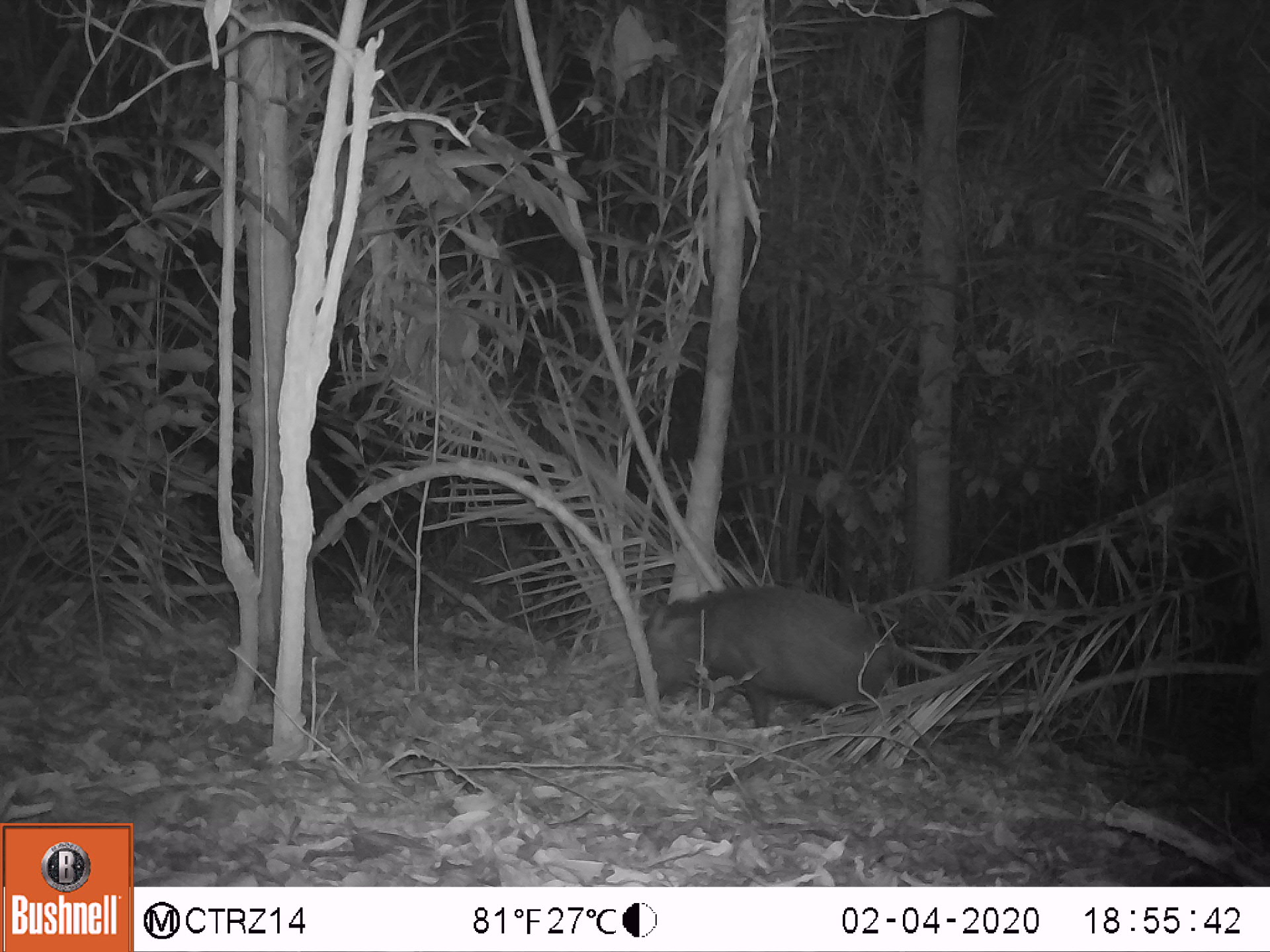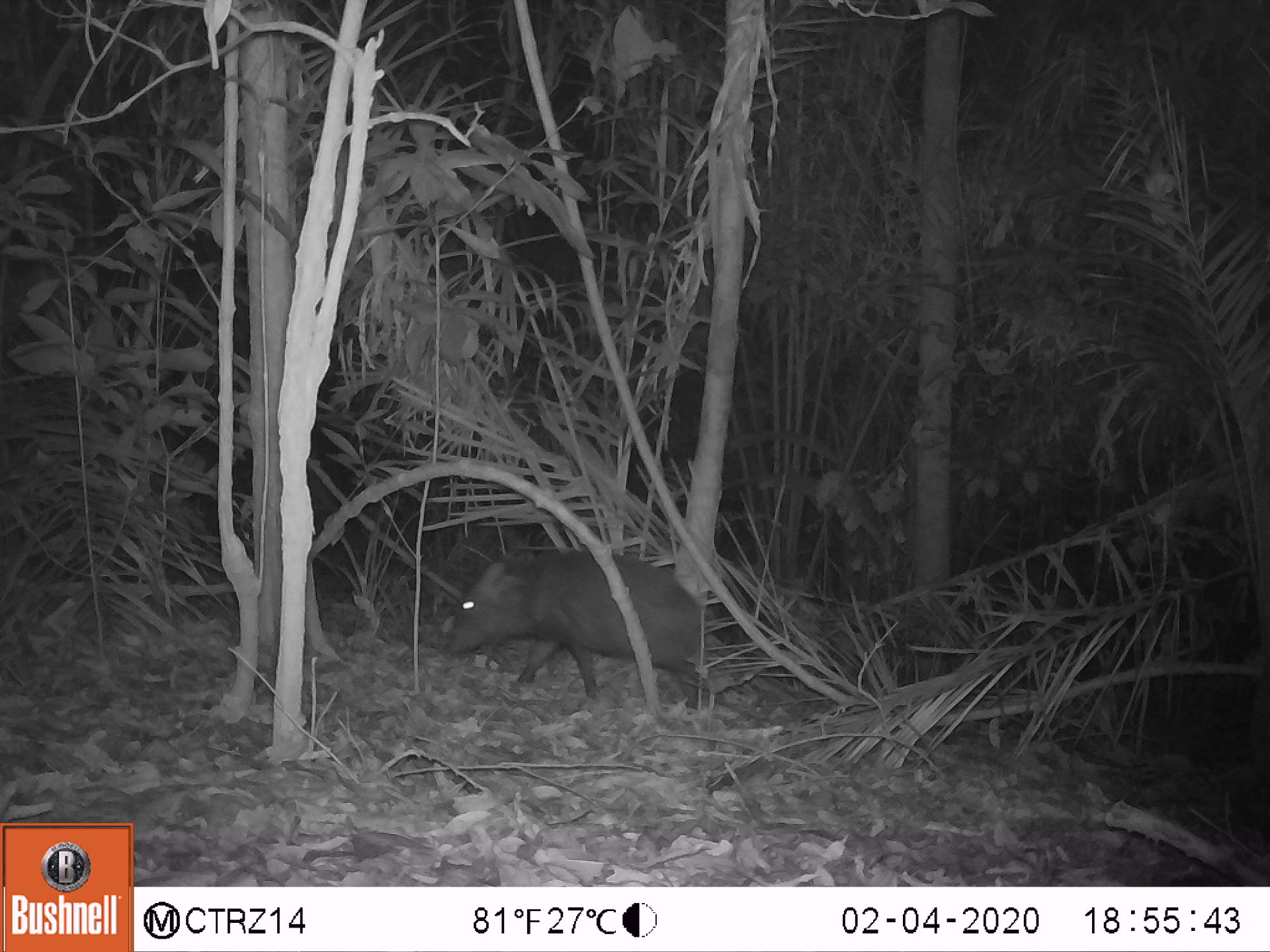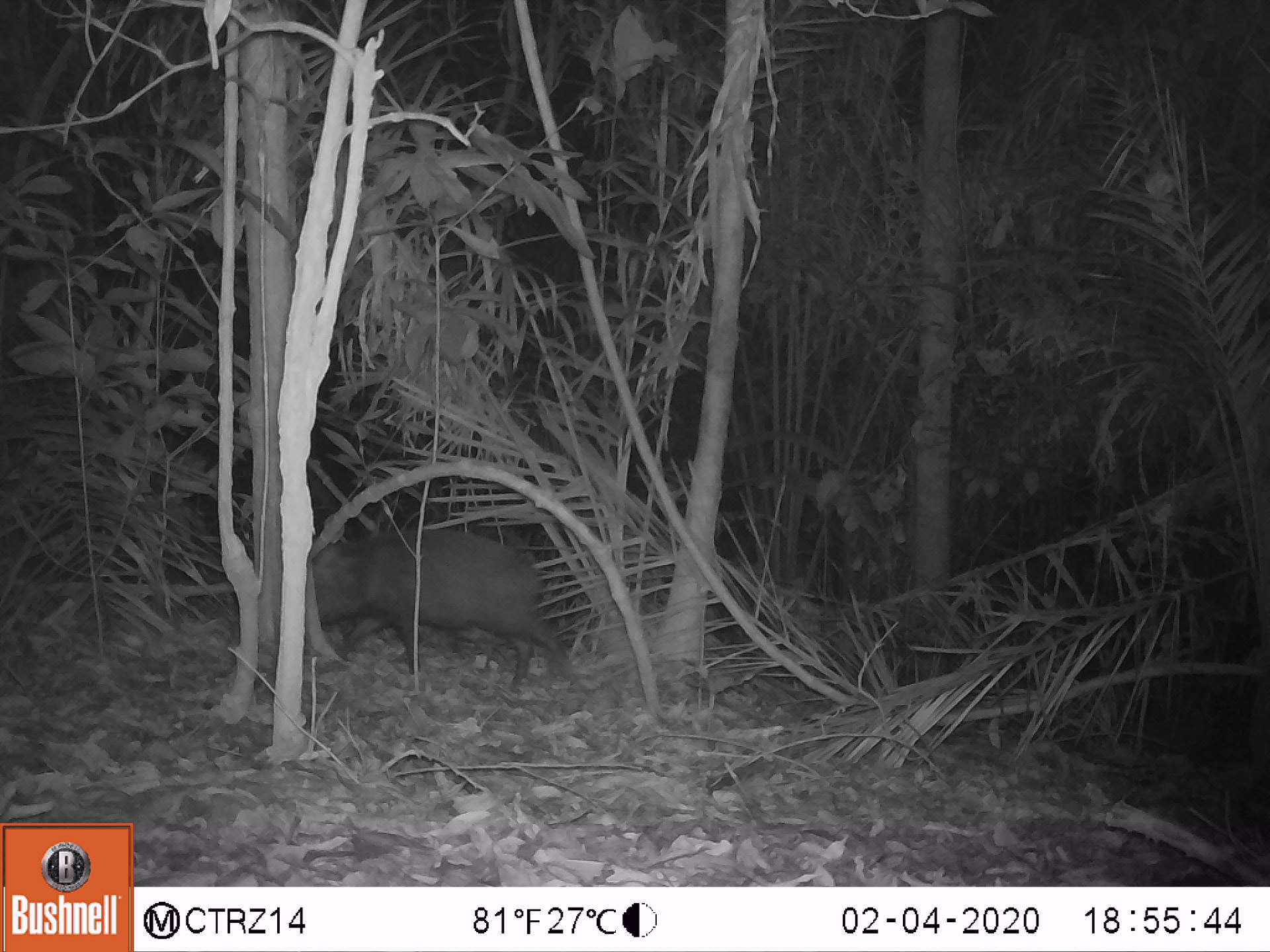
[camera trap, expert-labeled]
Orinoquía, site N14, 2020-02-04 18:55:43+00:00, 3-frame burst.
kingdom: Animalia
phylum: Chordata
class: Mammalia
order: Artiodactyla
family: Tayassuidae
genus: Pecari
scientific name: Pecari tajacu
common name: collared peccary